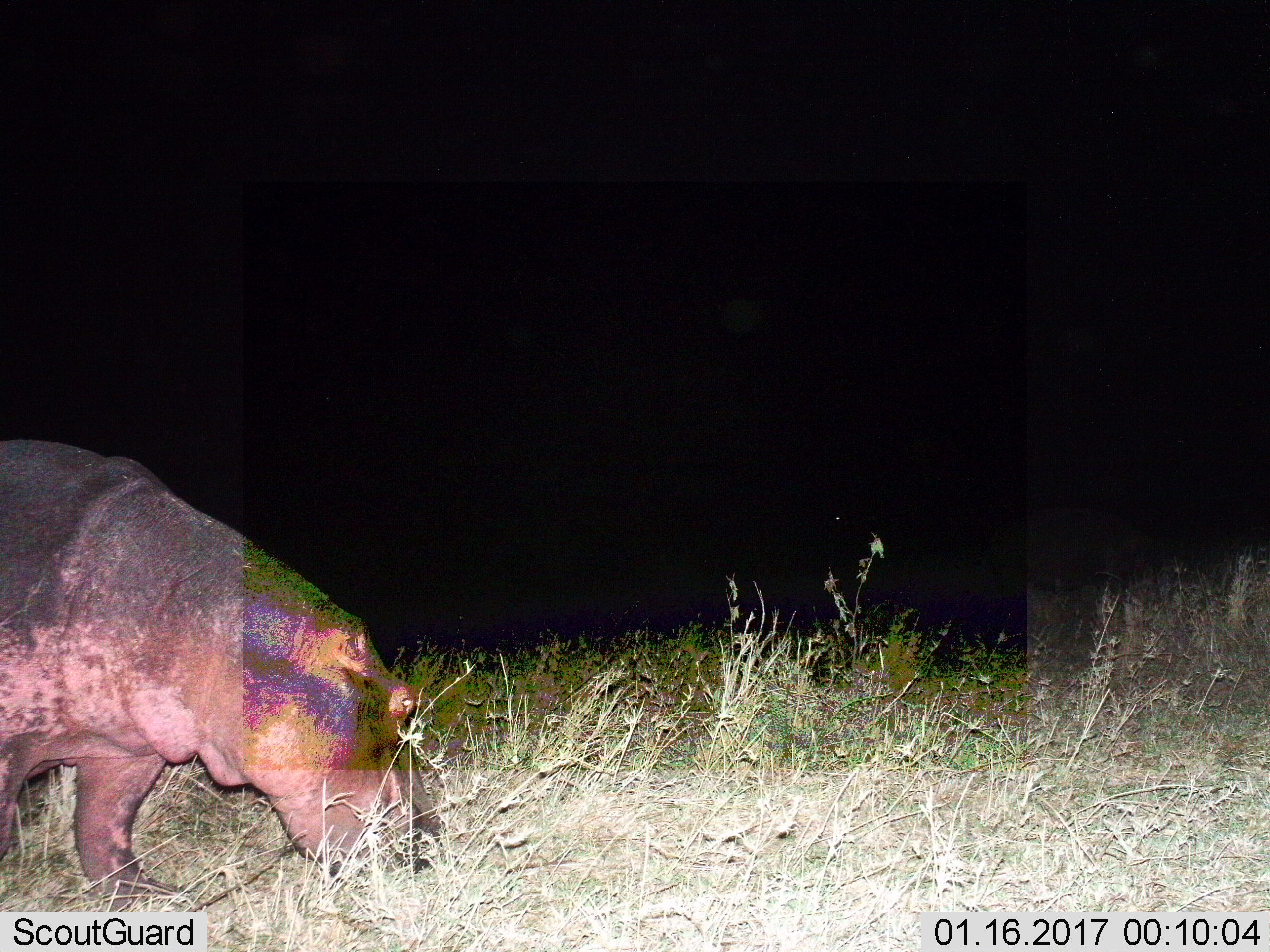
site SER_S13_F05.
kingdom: Animalia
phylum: Chordata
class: Mammalia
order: Artiodactyla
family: Hippopotamidae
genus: Hippopotamus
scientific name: Hippopotamus amphibius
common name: hippopotamus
Hippopotamus (Hippopotamus amphibius), count 1. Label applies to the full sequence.